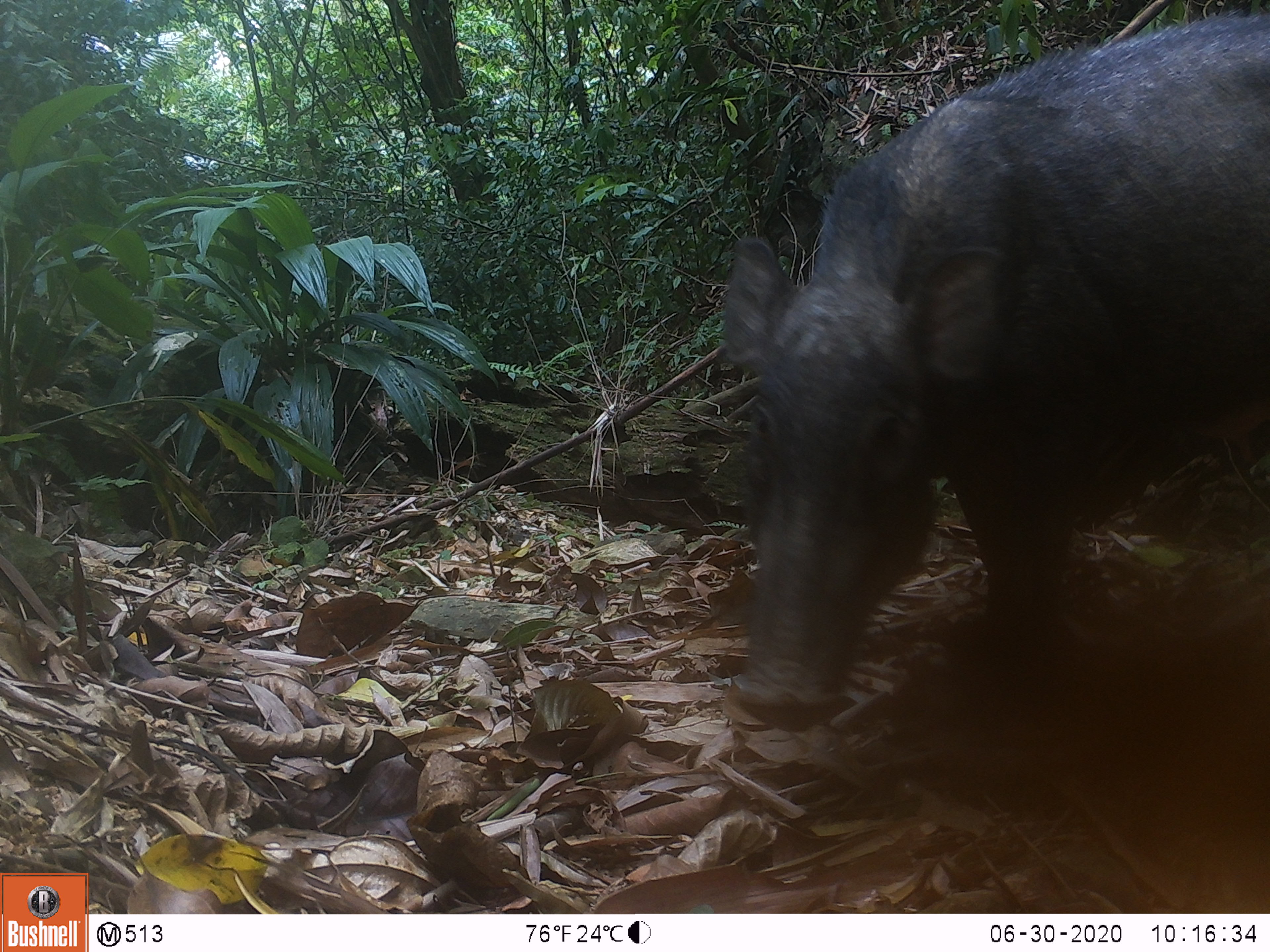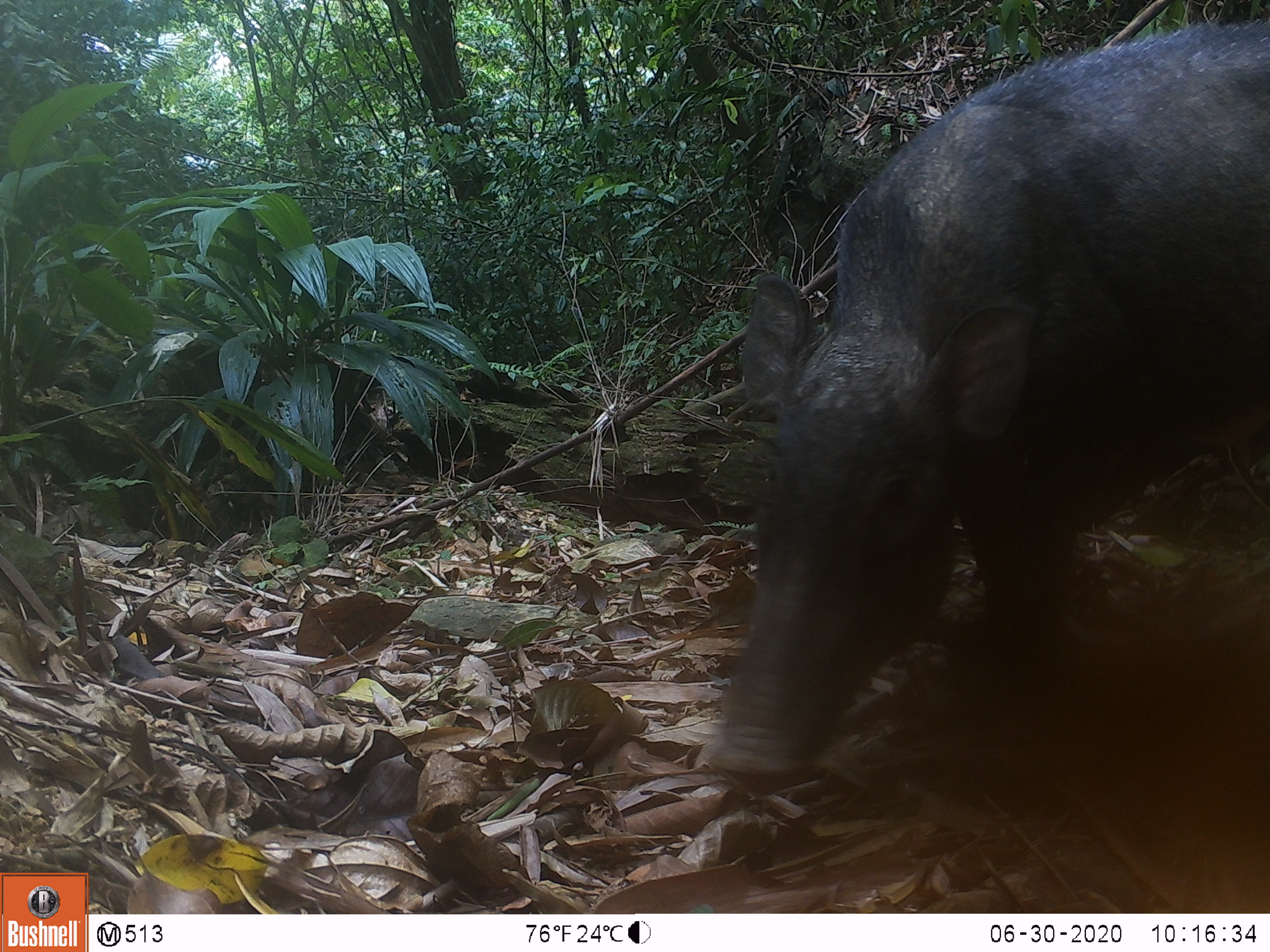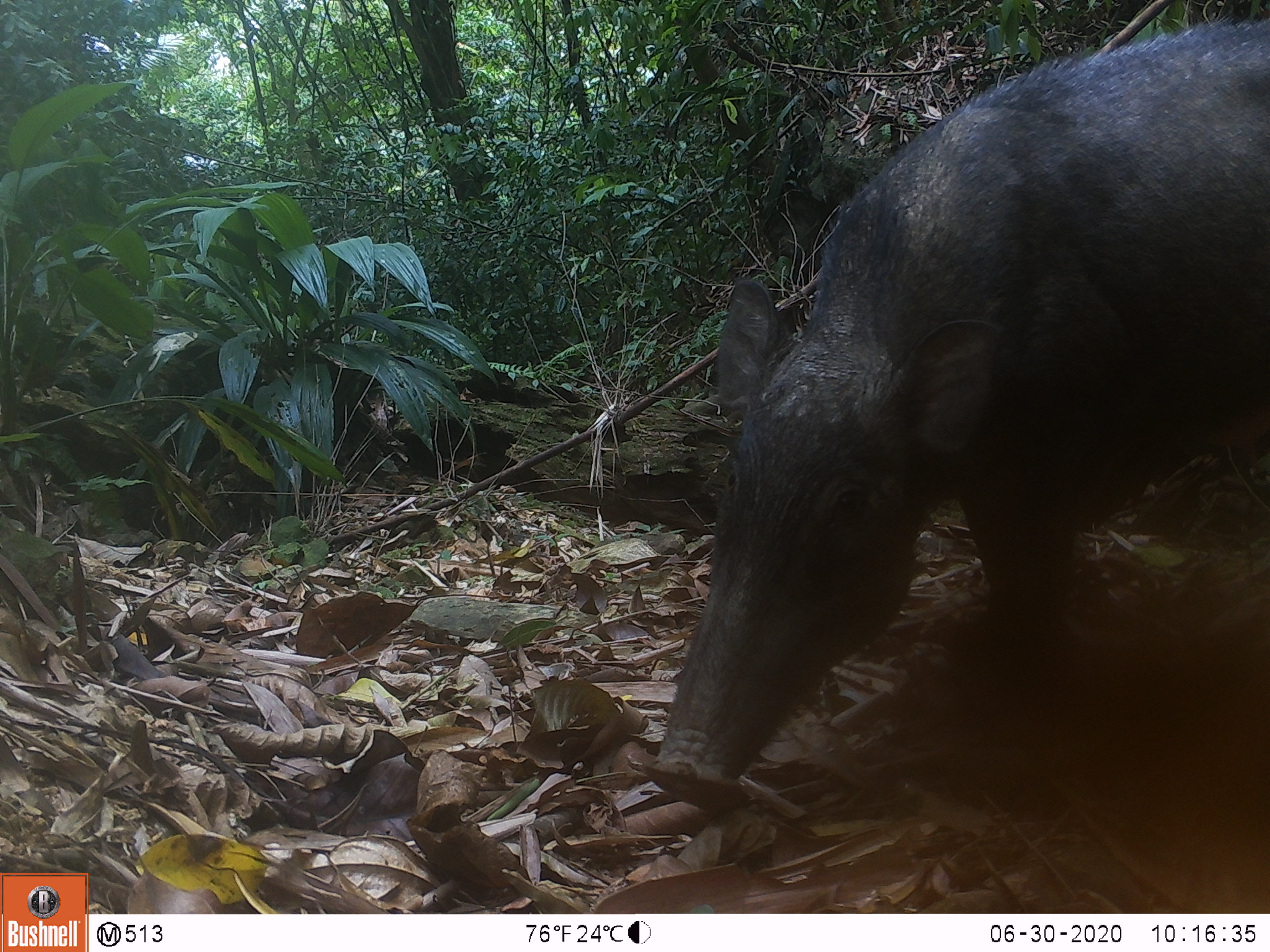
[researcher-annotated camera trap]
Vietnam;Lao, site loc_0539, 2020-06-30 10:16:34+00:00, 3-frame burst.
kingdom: Animalia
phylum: Chordata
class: Mammalia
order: Artiodactyla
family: Suidae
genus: Sus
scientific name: Sus scrofa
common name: eurasian wild pig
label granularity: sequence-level